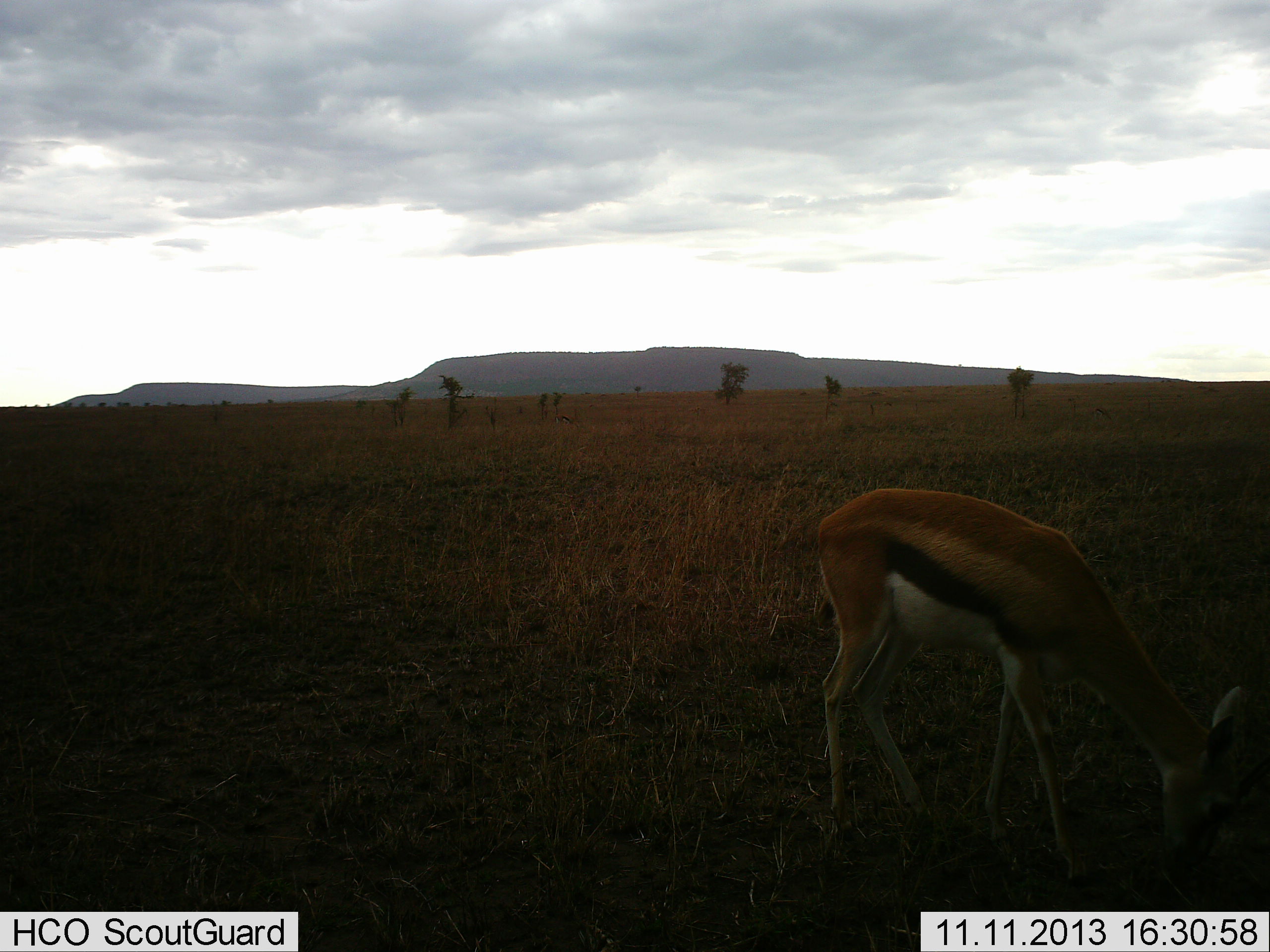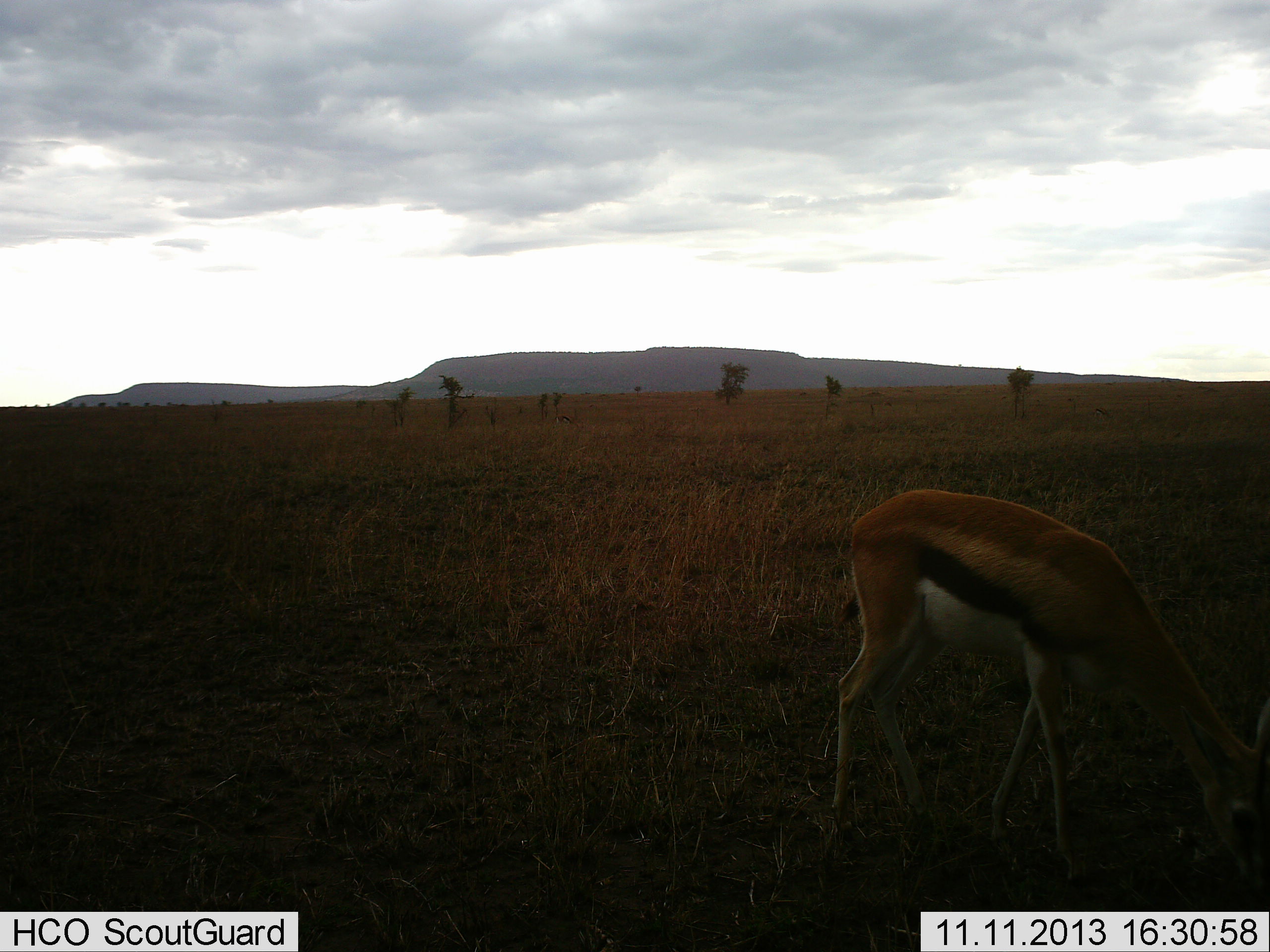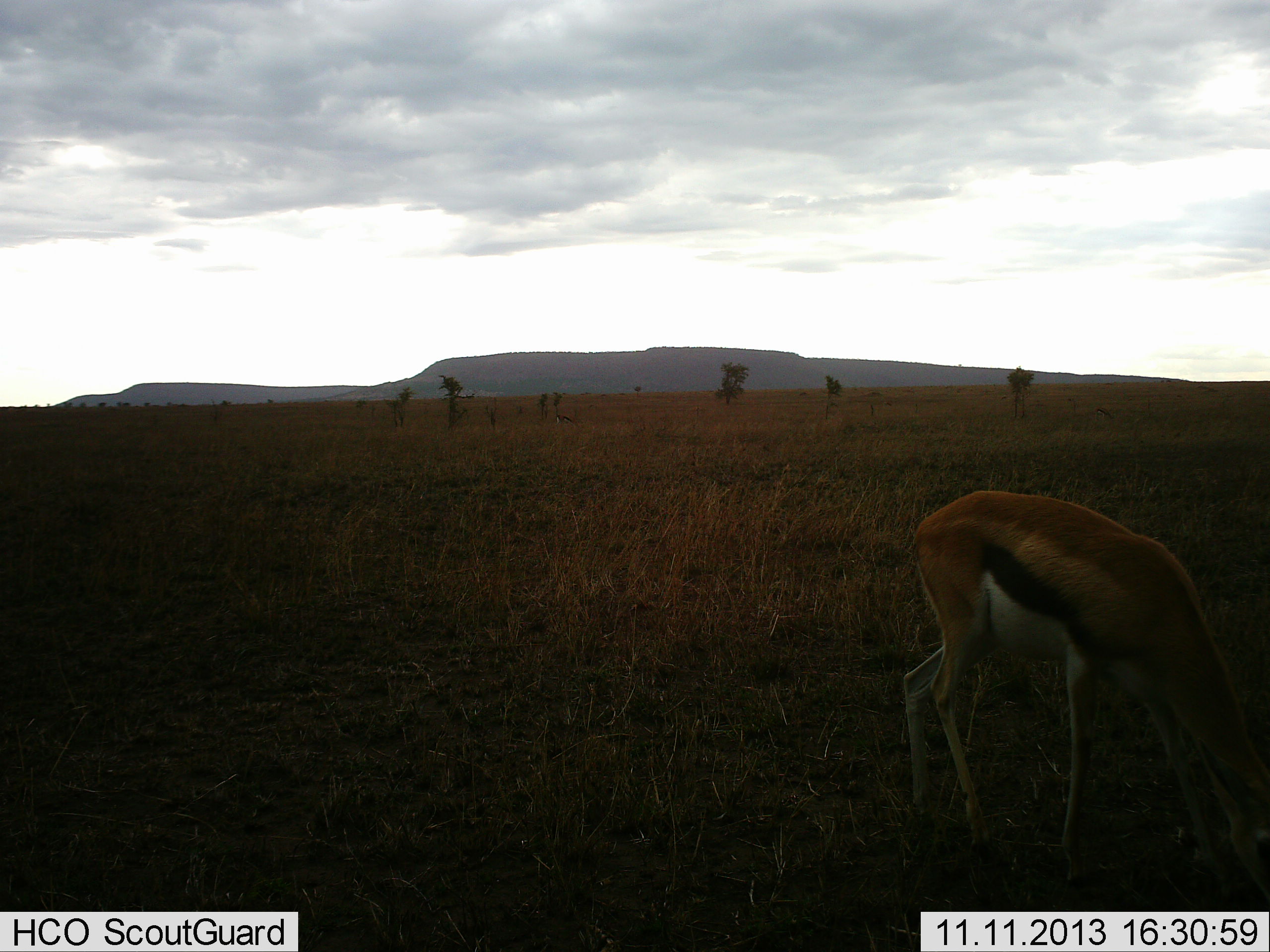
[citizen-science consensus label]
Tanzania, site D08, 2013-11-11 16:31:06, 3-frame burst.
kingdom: Animalia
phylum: Chordata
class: Mammalia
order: Artiodactyla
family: Bovidae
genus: Eudorcas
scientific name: Eudorcas thomsonii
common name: thomson's gazelle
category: gazellethomsons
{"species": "gazellethomsons (thomson's gazelle) (Eudorcas thomsonii)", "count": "1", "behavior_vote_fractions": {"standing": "0%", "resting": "0%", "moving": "10%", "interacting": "0%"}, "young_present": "0%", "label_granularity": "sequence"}